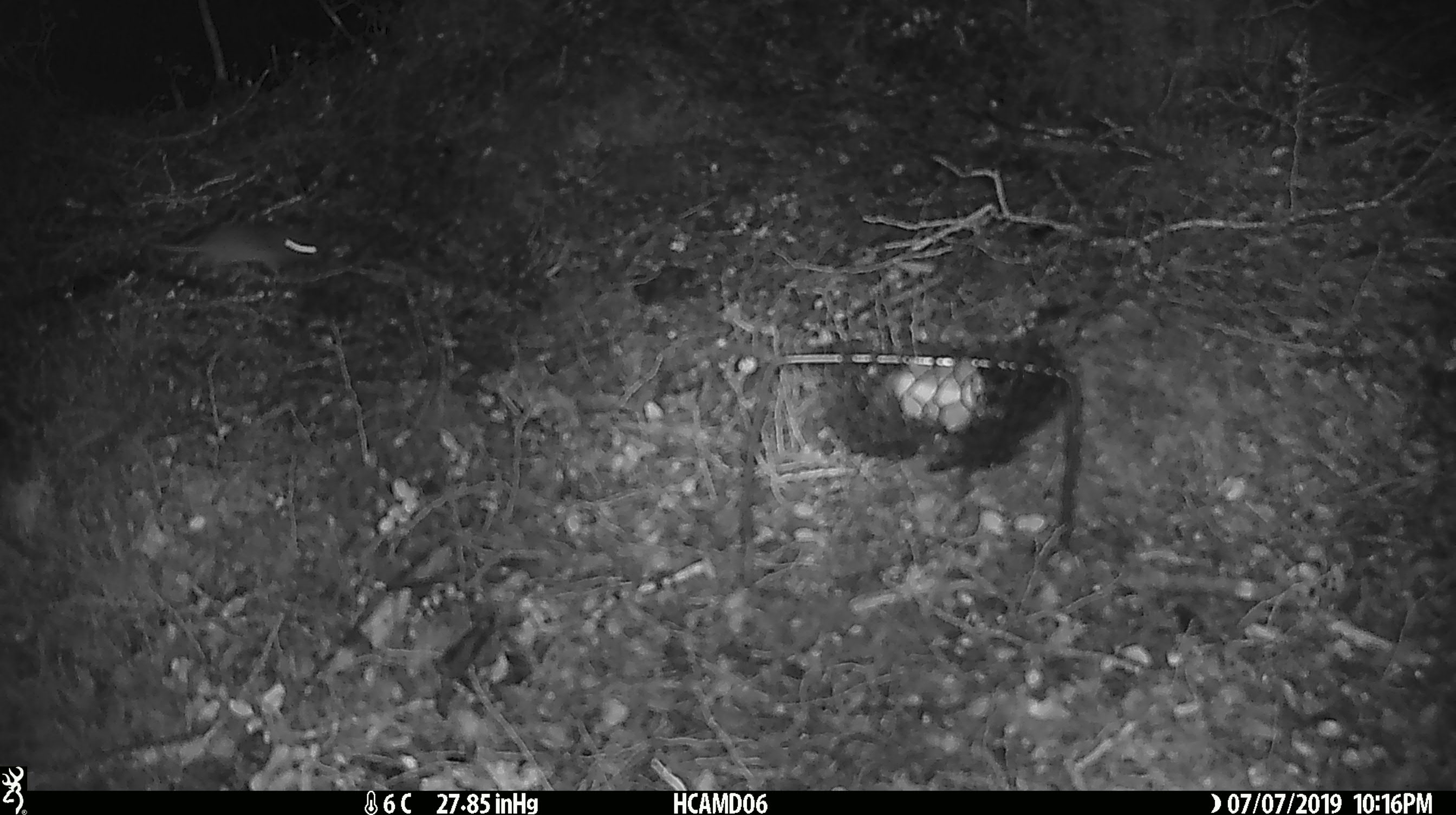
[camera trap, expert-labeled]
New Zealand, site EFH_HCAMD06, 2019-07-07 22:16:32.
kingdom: Animalia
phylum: Chordata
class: Mammalia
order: Rodentia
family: Muridae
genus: Mus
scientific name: Mus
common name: mouse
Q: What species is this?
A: Mouse (Mus).